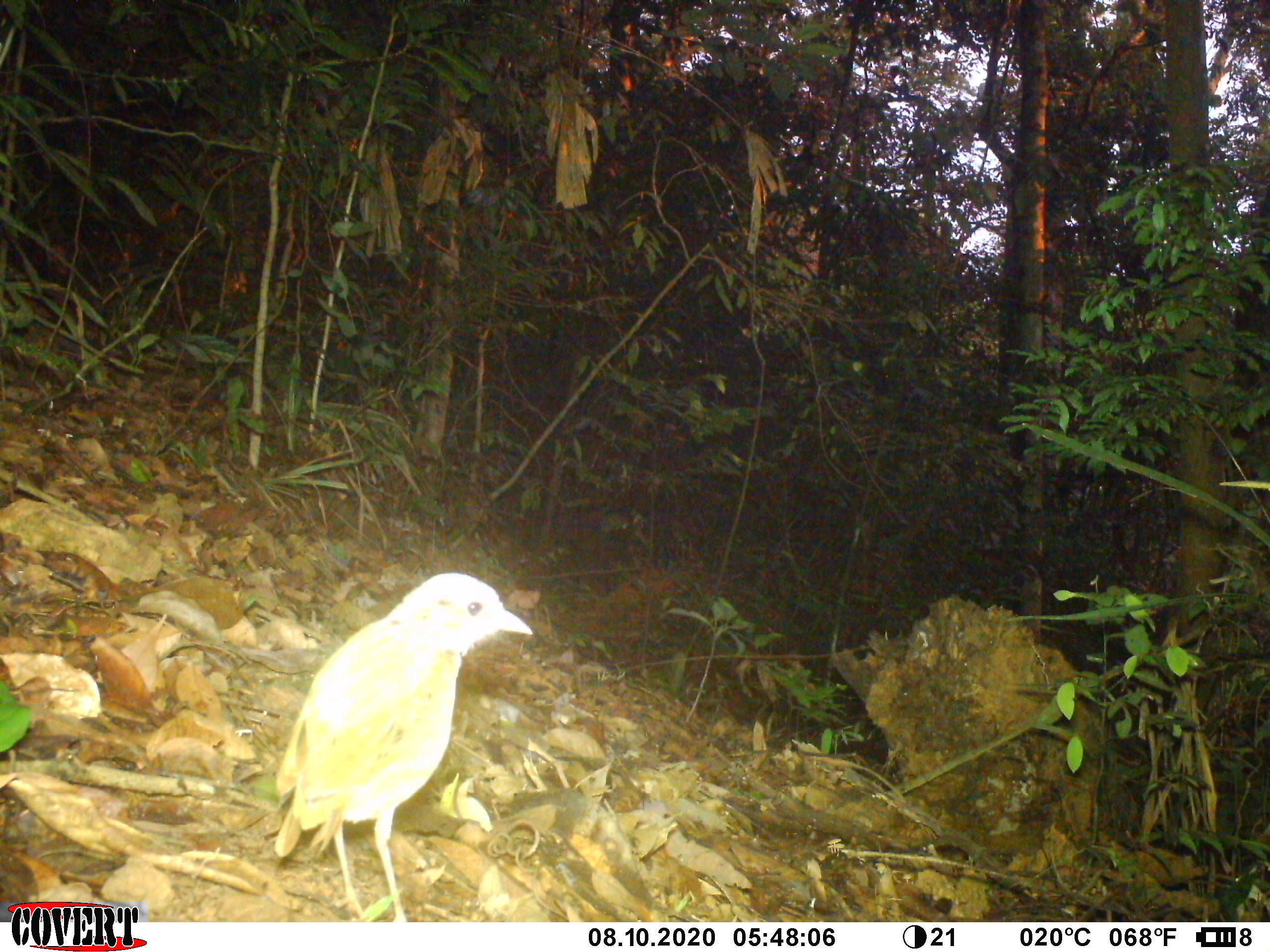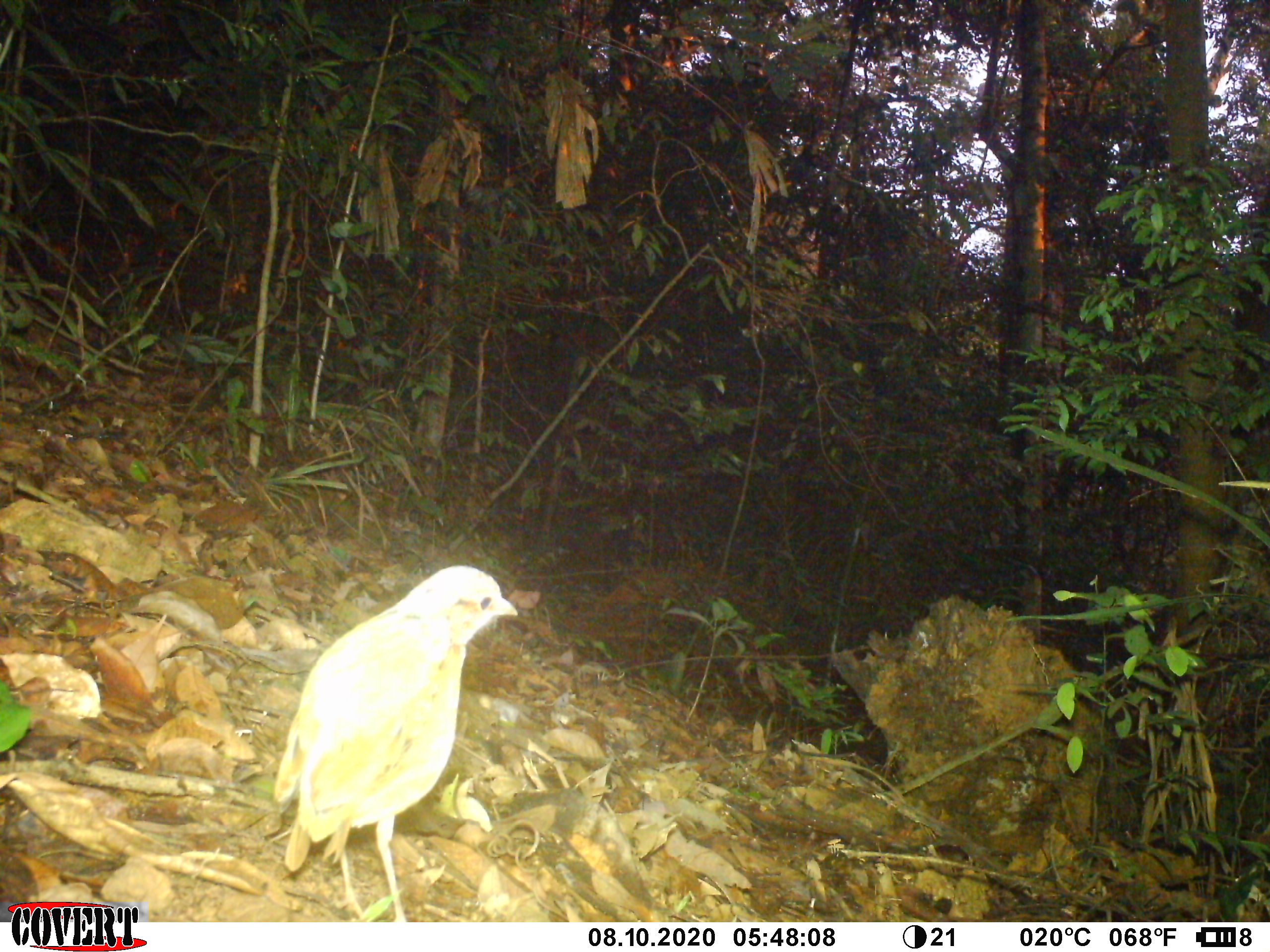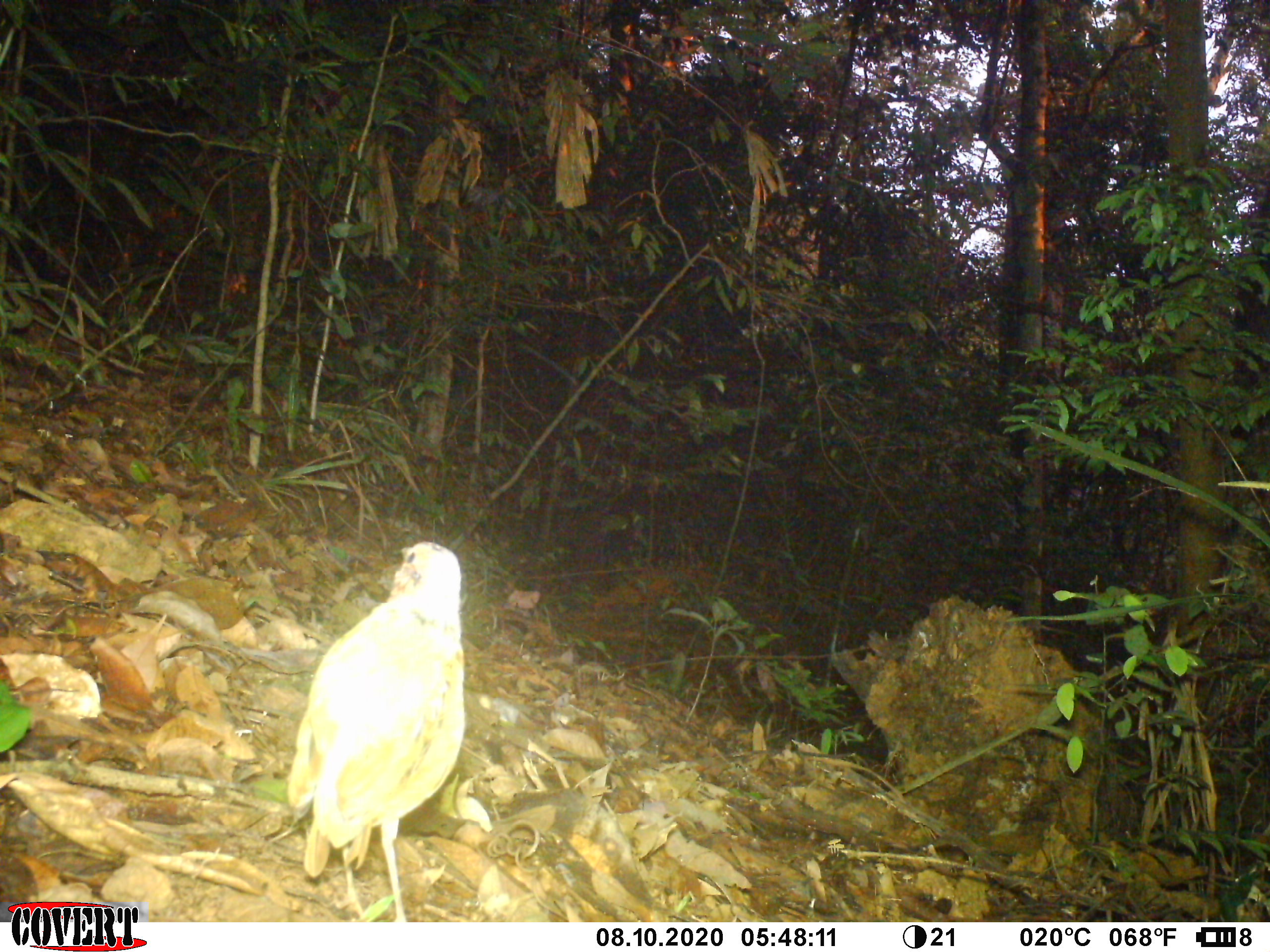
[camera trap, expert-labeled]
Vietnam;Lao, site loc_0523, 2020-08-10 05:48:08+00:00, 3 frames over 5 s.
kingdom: Animalia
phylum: Chordata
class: Aves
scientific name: Aves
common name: bird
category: unidentified bird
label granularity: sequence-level